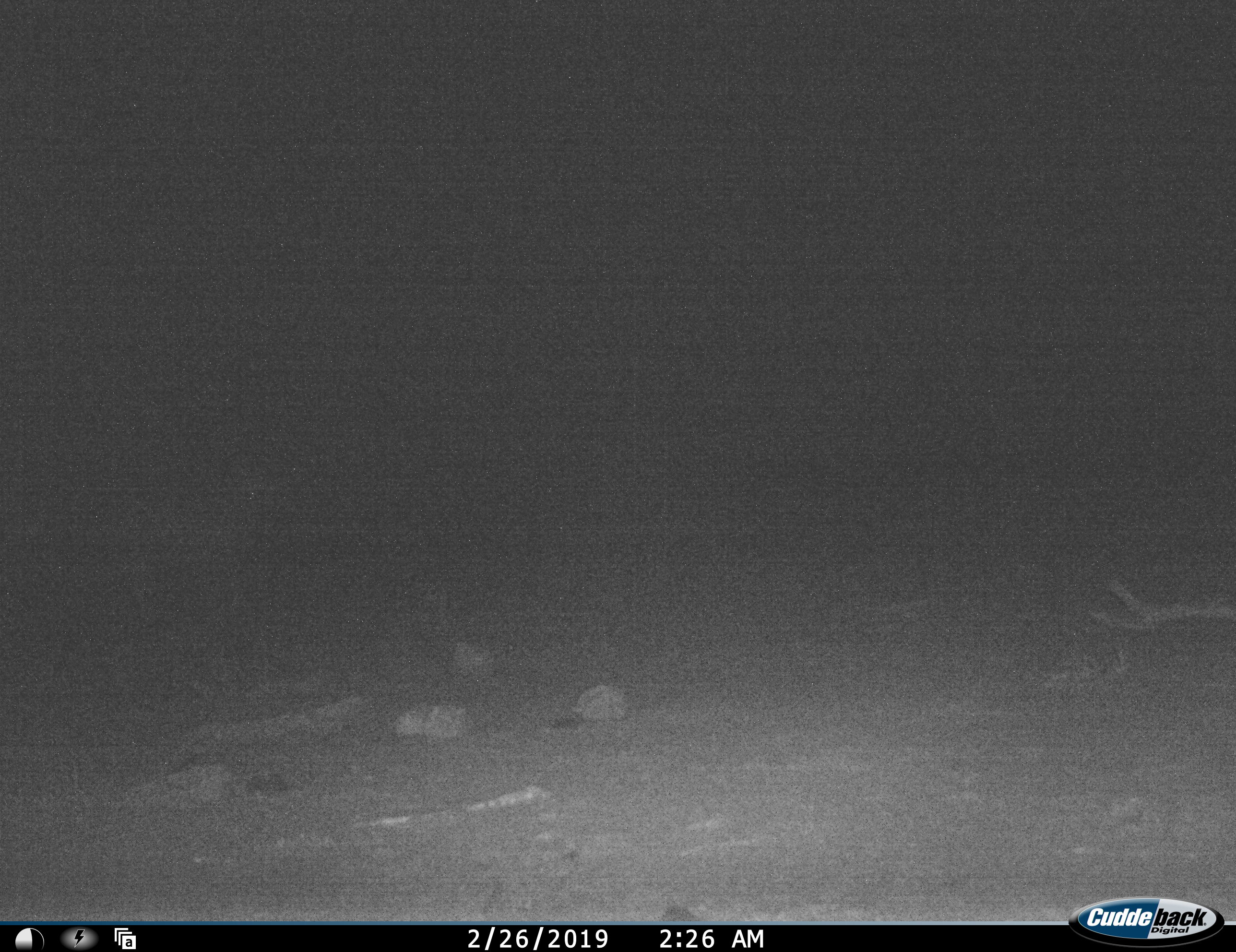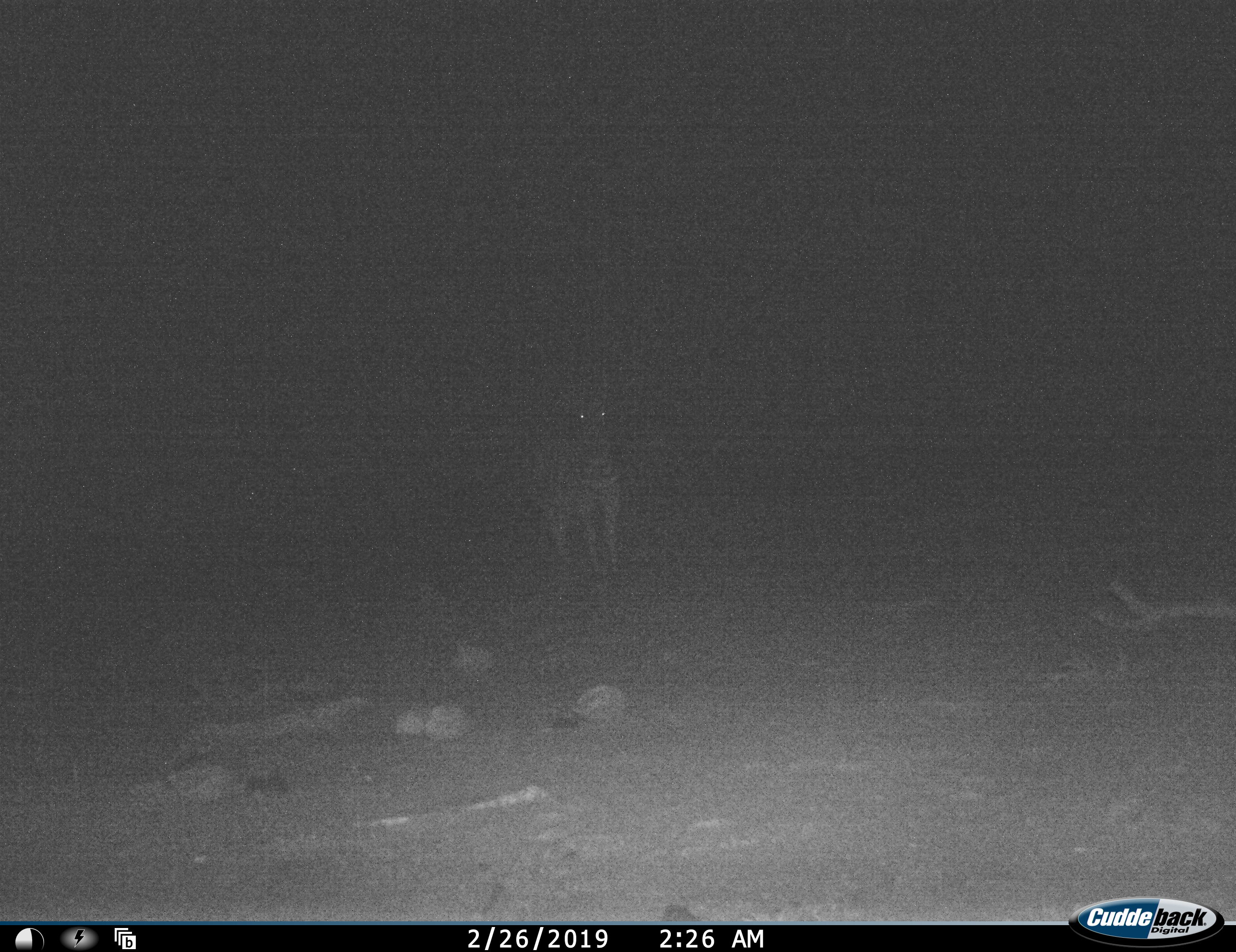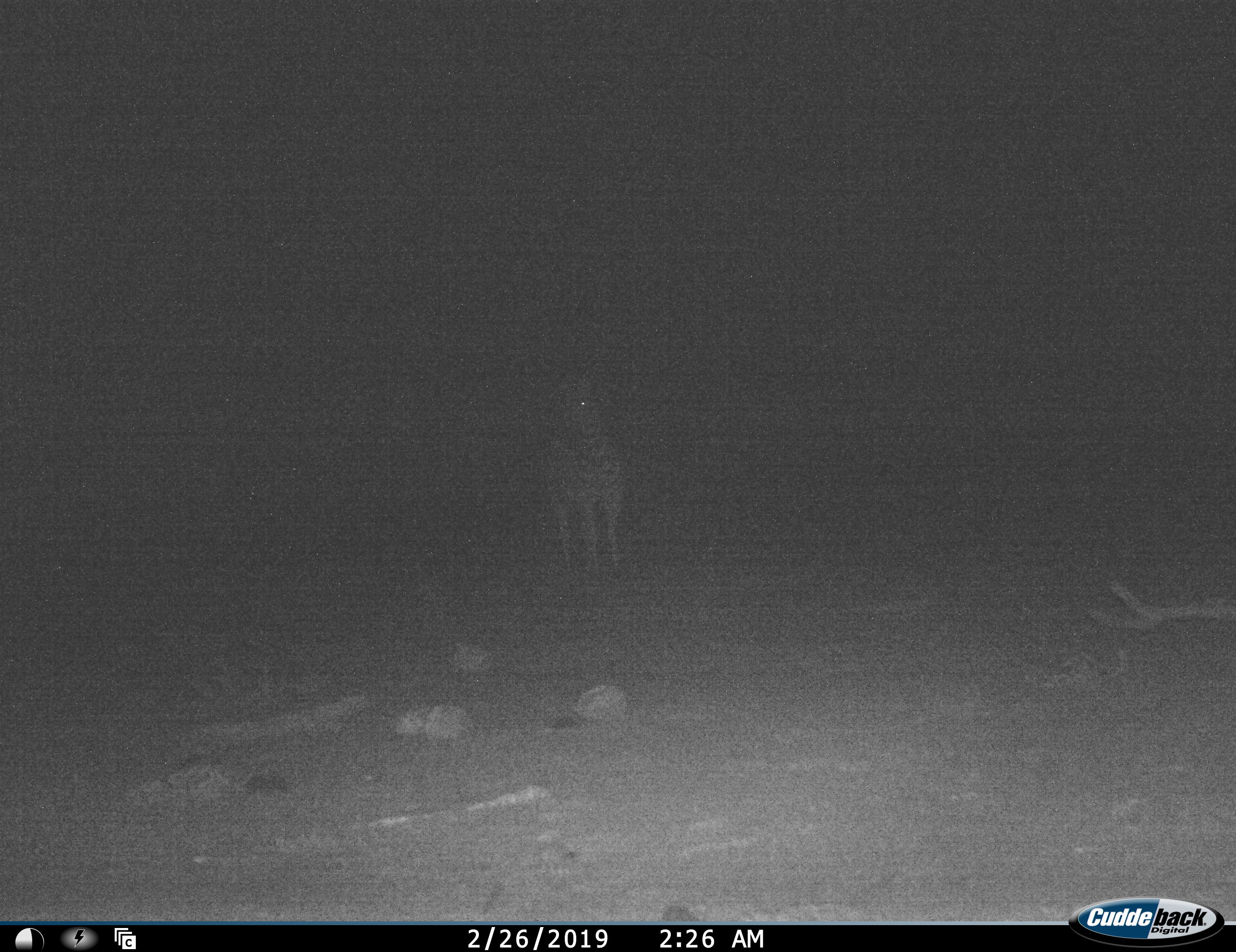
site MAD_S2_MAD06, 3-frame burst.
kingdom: Animalia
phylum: Chordata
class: Mammalia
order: Perissodactyla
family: Equidae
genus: Equus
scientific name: Equus quagga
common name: plains zebra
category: zebraplains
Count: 1.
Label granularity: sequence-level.